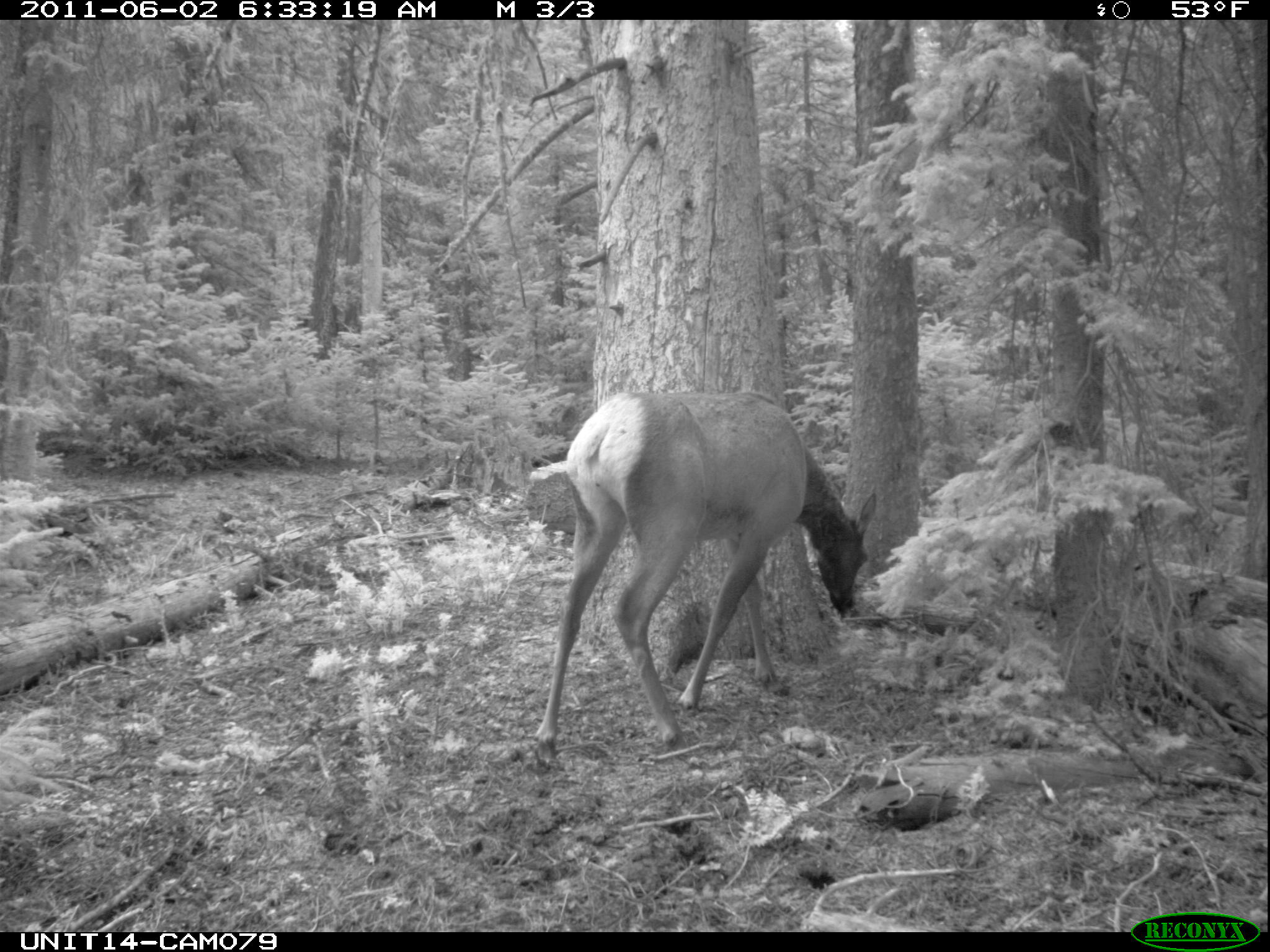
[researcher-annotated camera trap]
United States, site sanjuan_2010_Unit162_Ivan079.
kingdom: Animalia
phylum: Chordata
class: Mammalia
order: Artiodactyla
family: Cervidae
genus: Cervus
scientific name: Cervus elaphus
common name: red deer